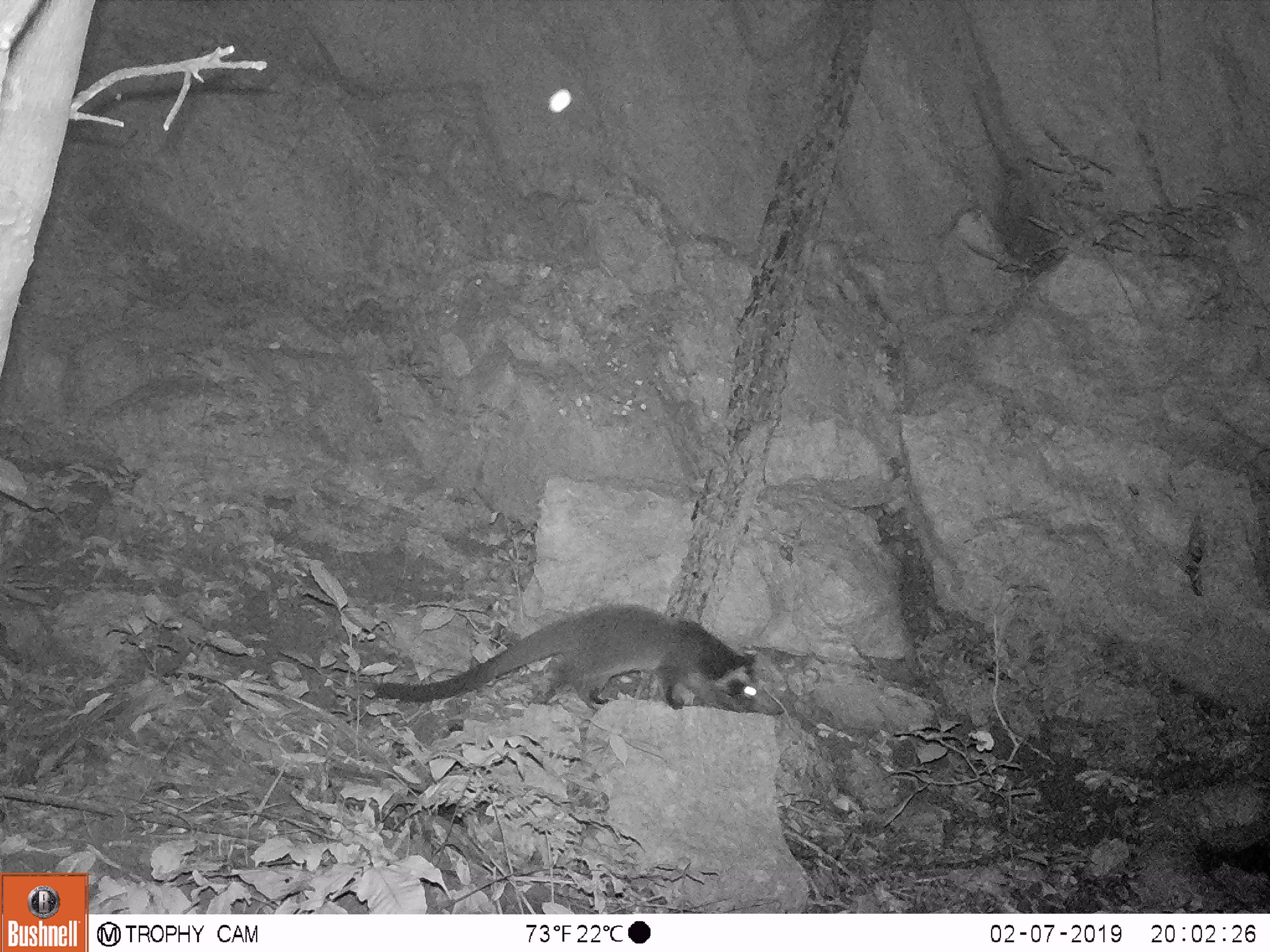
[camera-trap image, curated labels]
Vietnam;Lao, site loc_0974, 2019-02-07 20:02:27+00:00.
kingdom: Animalia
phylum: Chordata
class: Mammalia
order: Carnivora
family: Viverridae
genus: Paguma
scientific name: Paguma larvata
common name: masked palm civet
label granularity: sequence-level